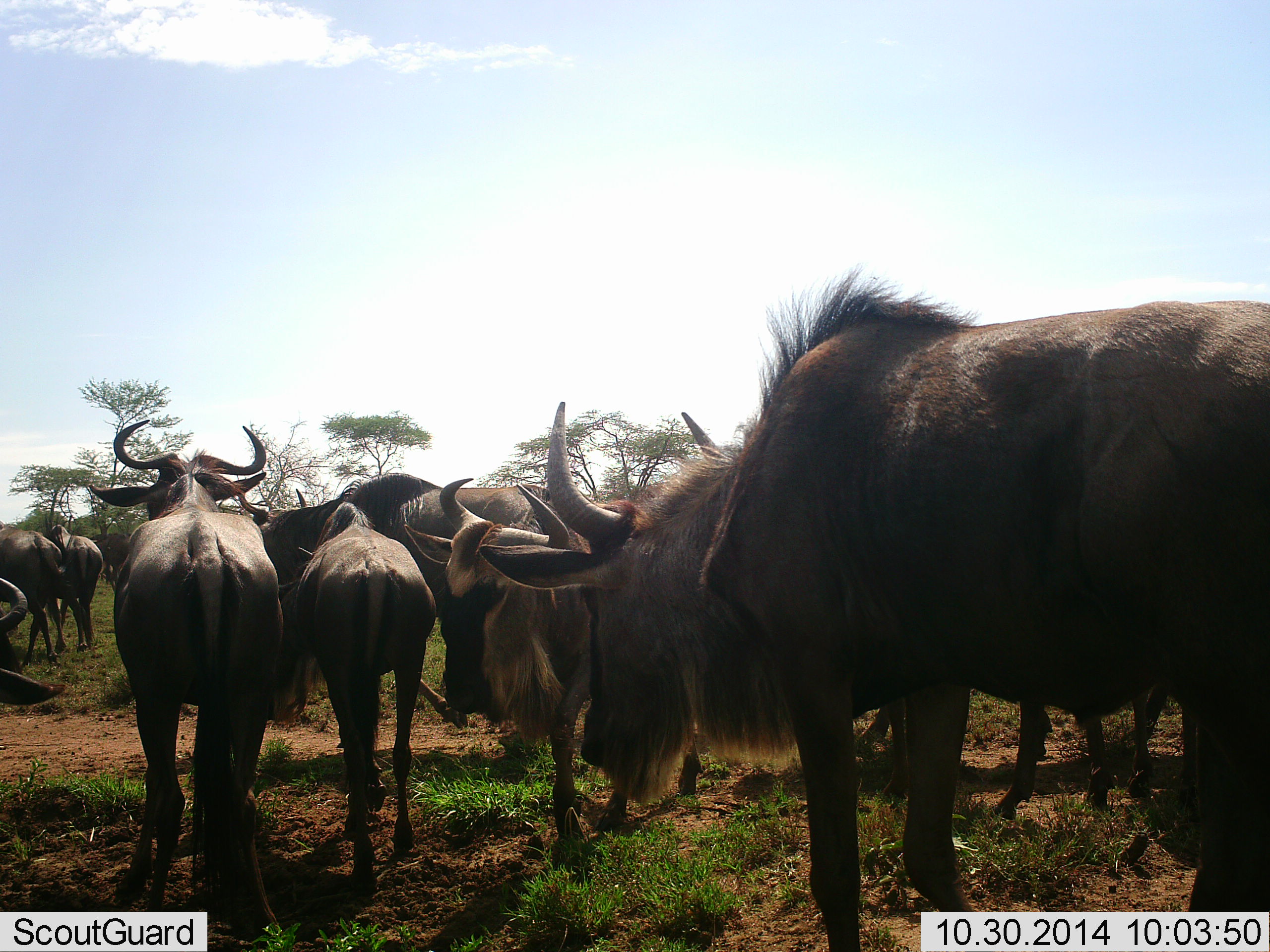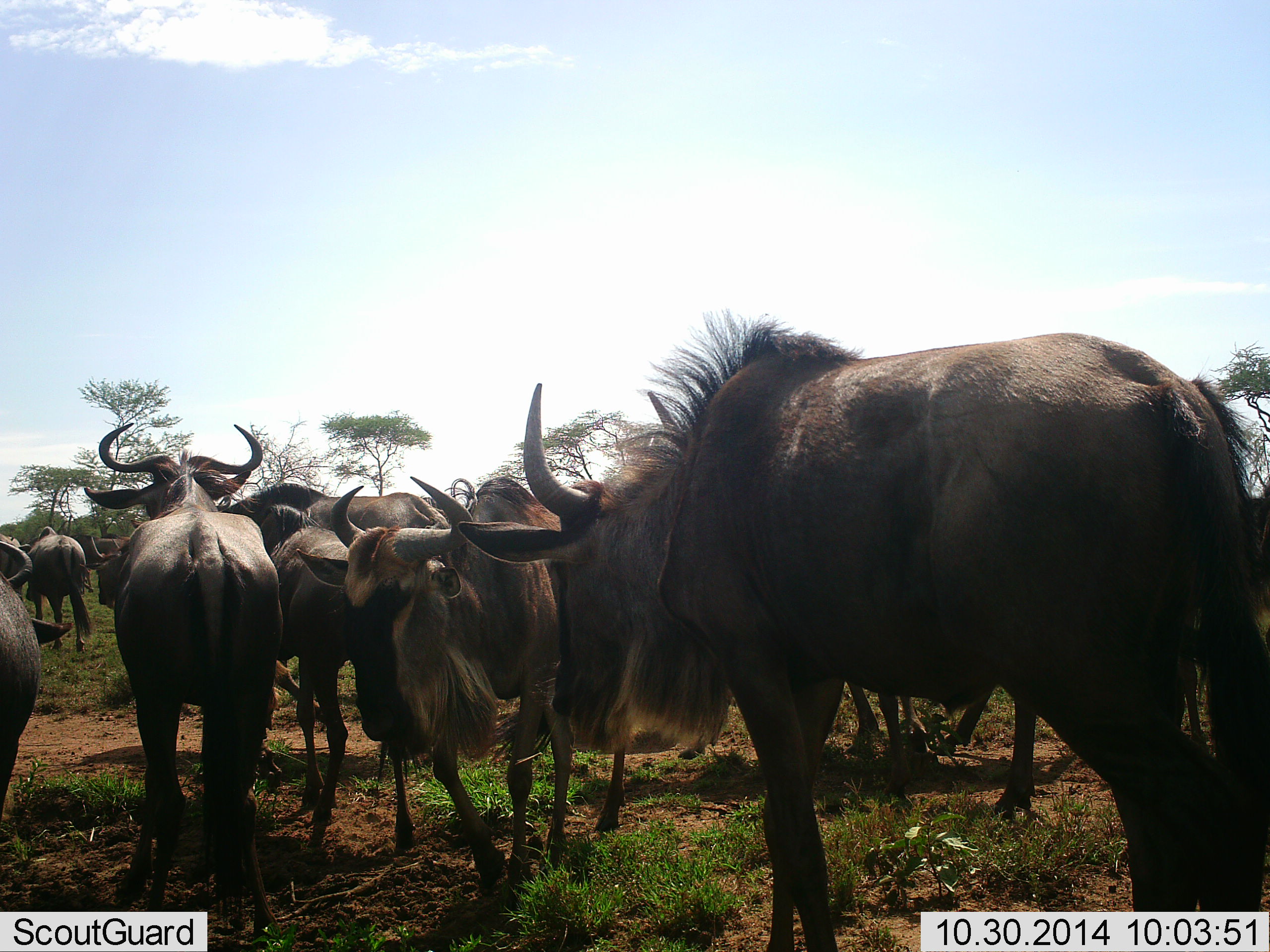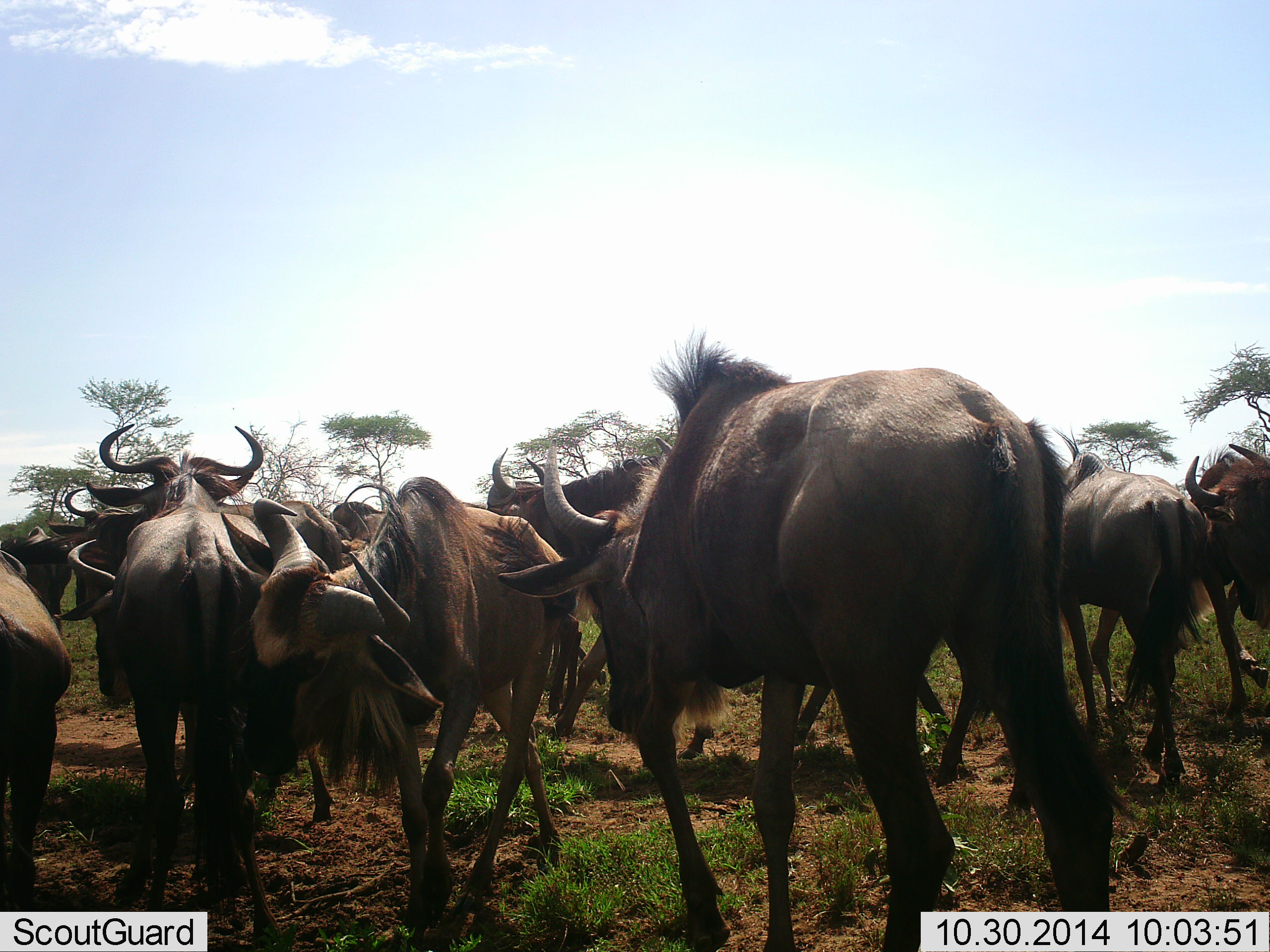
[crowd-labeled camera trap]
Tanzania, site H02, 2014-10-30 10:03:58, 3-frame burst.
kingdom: Animalia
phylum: Chordata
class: Mammalia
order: Artiodactyla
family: Bovidae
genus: Connochaetes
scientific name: Connochaetes taurinus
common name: blue wildebeest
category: wildebeest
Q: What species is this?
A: Wildebeest (blue wildebeest) (Connochaetes taurinus).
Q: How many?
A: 11-50.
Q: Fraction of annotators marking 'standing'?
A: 10%.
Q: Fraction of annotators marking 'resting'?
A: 0%.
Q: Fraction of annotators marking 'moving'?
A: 100%.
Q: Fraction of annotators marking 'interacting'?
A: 20%.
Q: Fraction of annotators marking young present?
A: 10%.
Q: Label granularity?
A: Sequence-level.